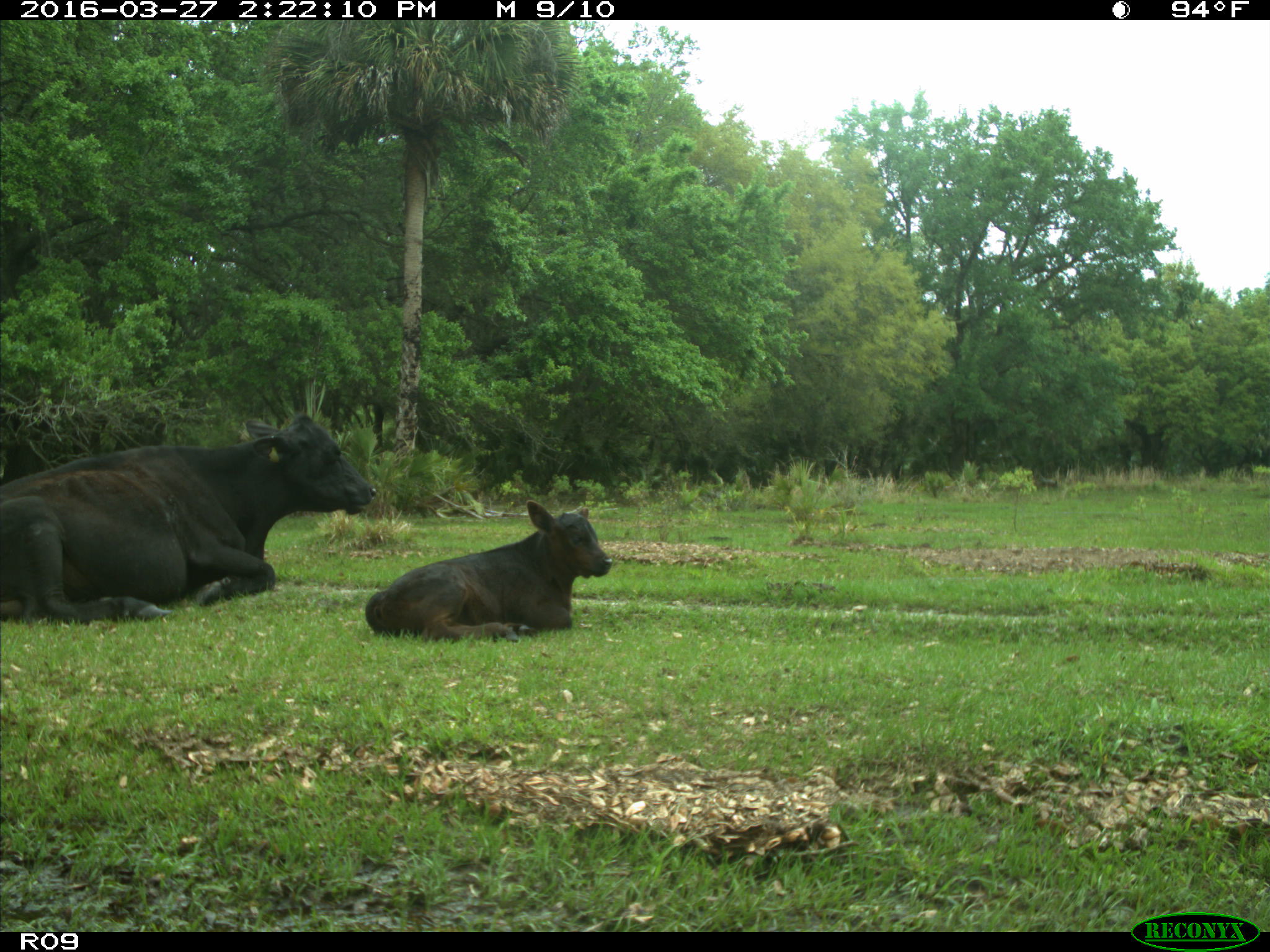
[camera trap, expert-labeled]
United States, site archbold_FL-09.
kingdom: Animalia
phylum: Chordata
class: Mammalia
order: Artiodactyla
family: Bovidae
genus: Bos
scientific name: Bos taurus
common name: domestic cow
Bos taurus (domestic cow).